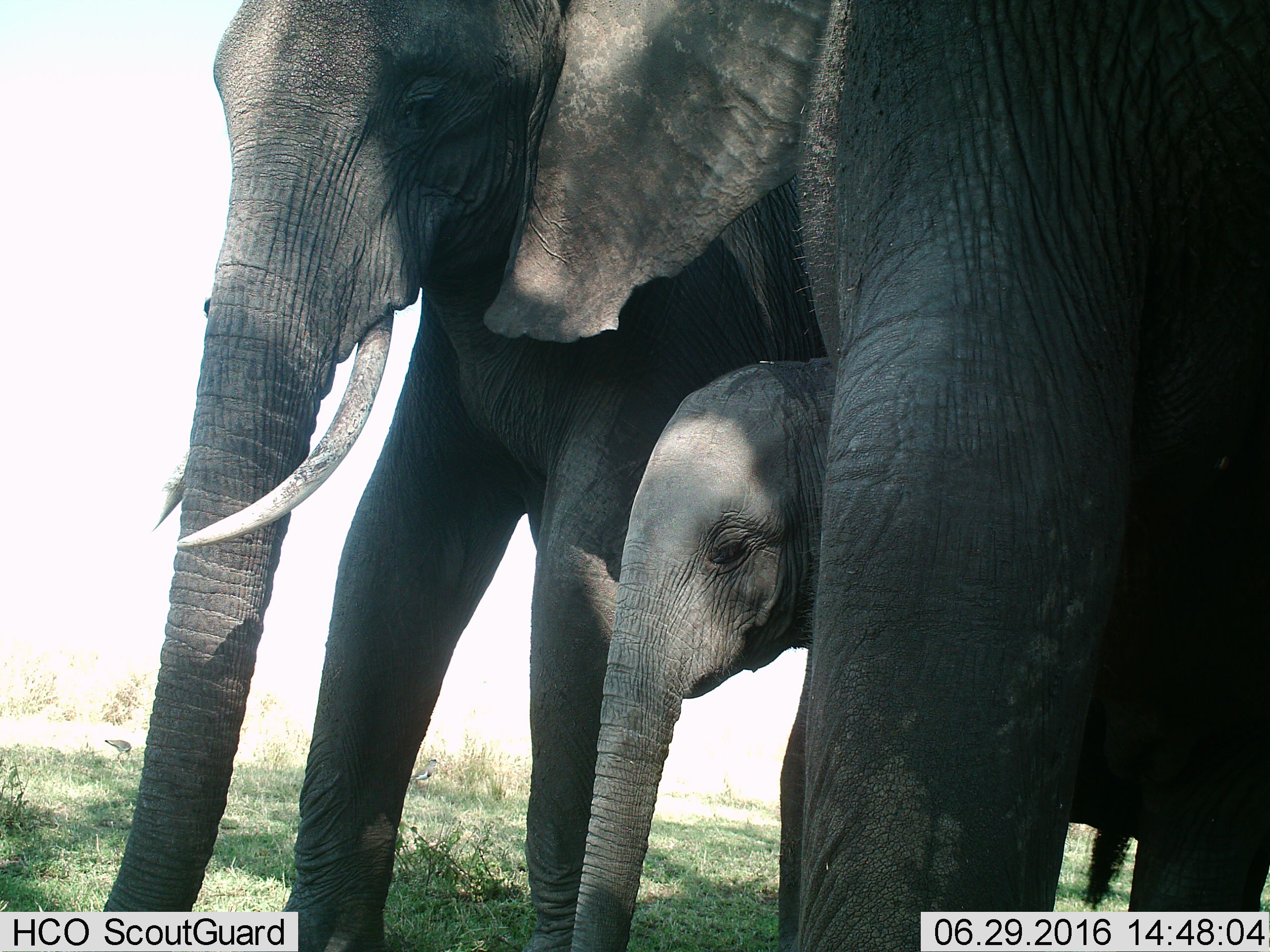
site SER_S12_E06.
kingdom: Animalia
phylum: Chordata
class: Mammalia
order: Proboscidea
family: Elephantidae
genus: Loxodonta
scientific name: Loxodonta africana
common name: african bush elephant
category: elephant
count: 3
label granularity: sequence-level